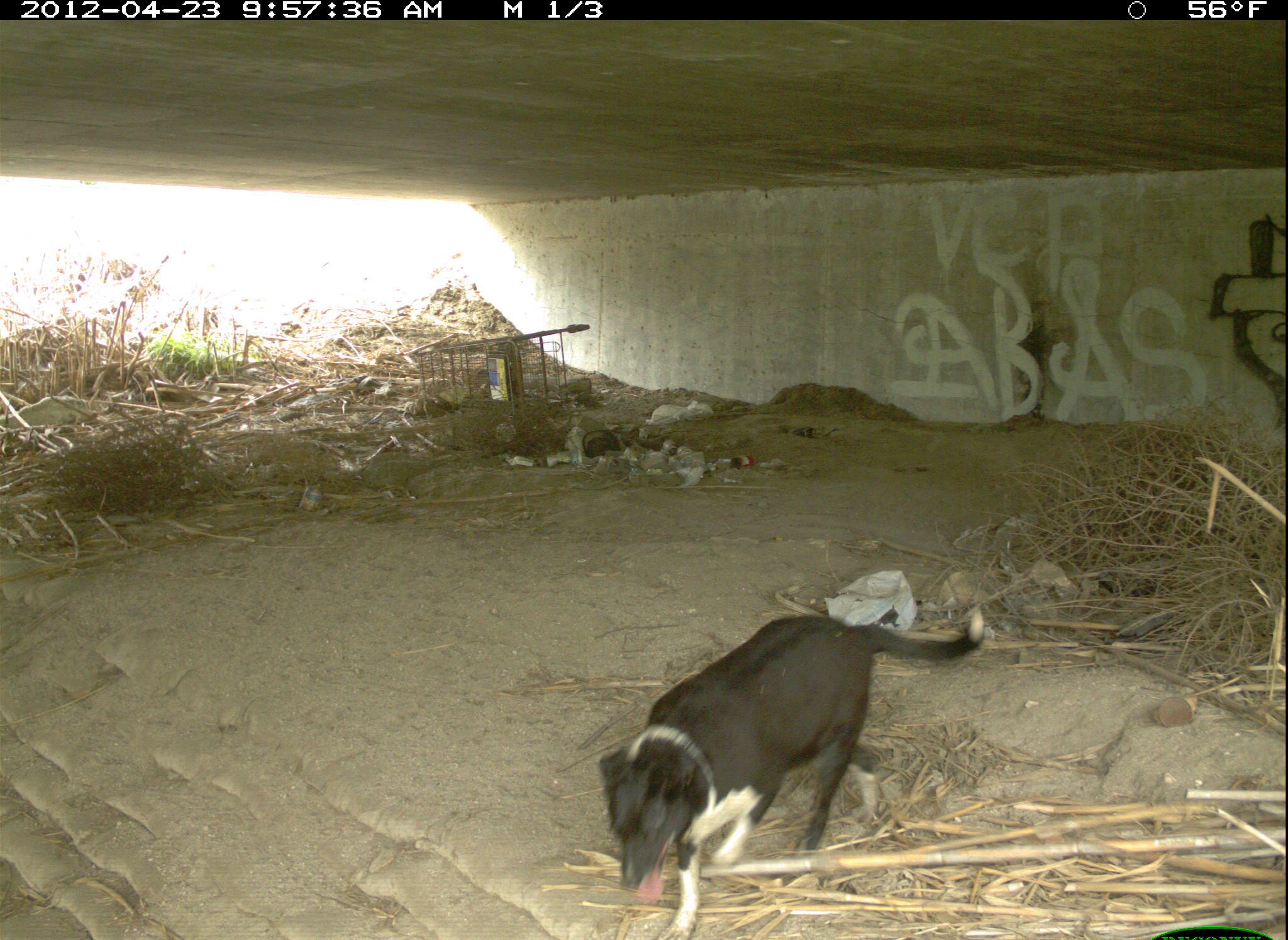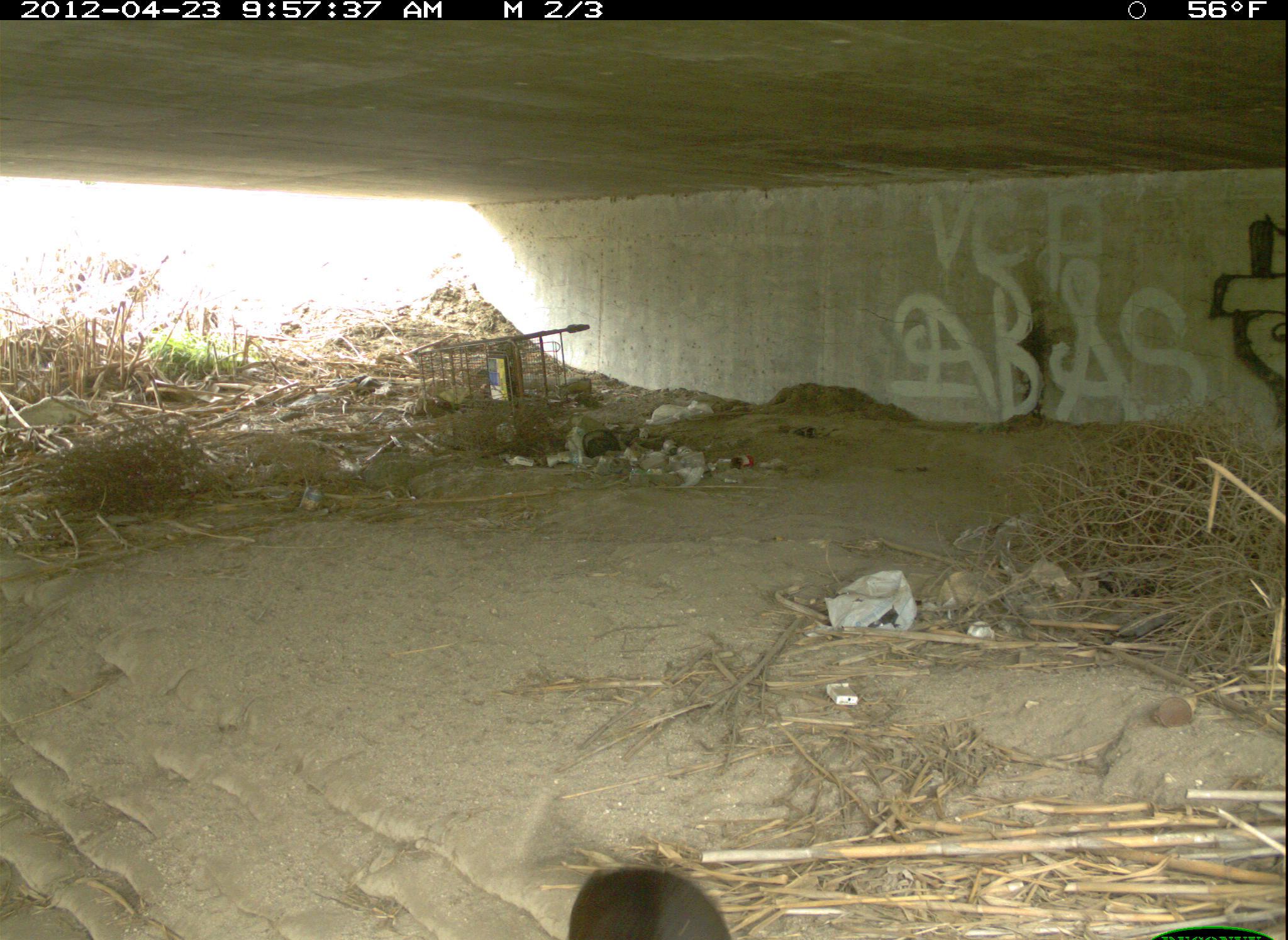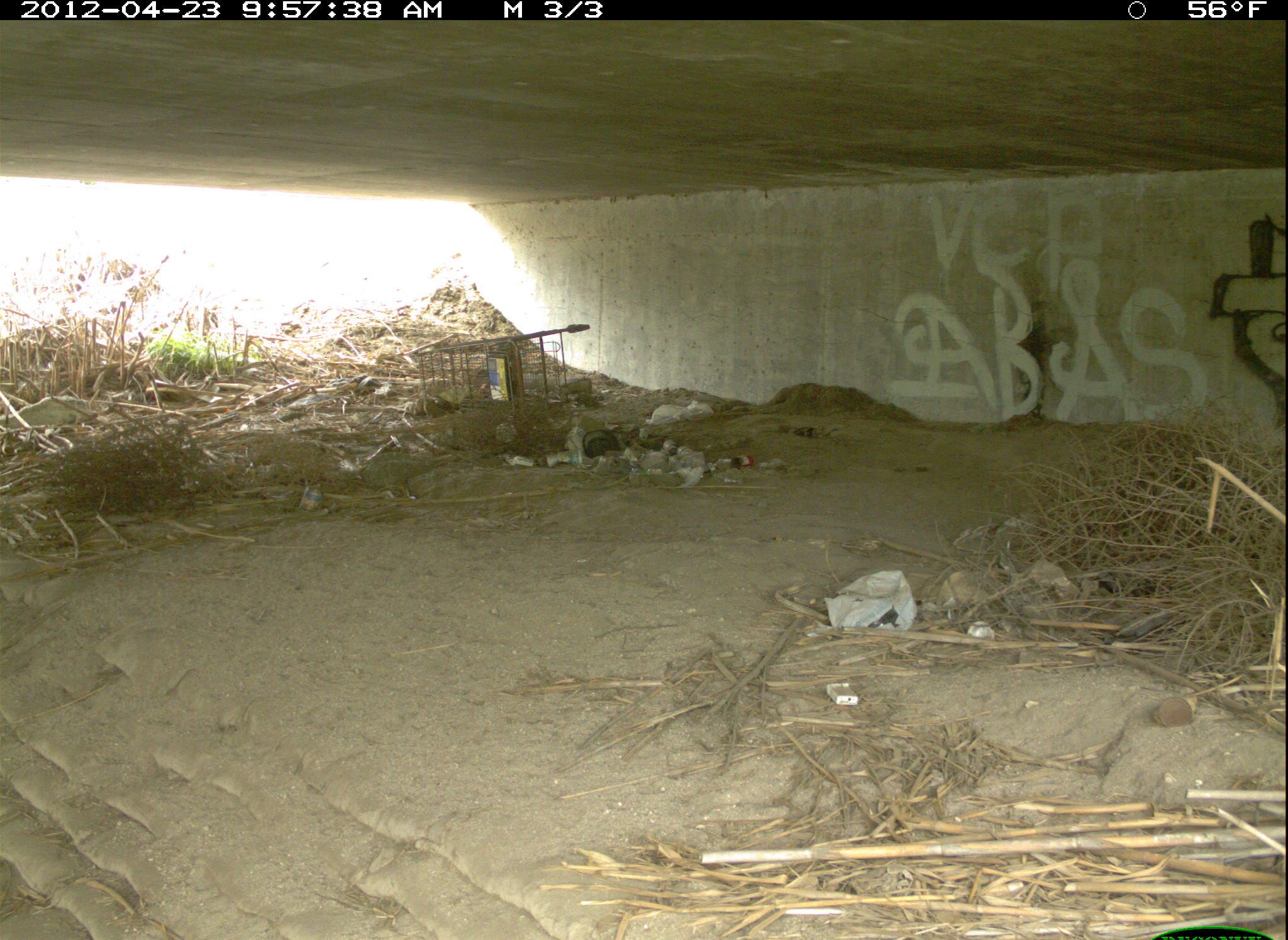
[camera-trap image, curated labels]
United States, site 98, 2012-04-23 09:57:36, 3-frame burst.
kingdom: Animalia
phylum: Chordata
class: Mammalia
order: Carnivora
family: Canidae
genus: Canis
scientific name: Canis familiaris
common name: domestic dog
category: dog